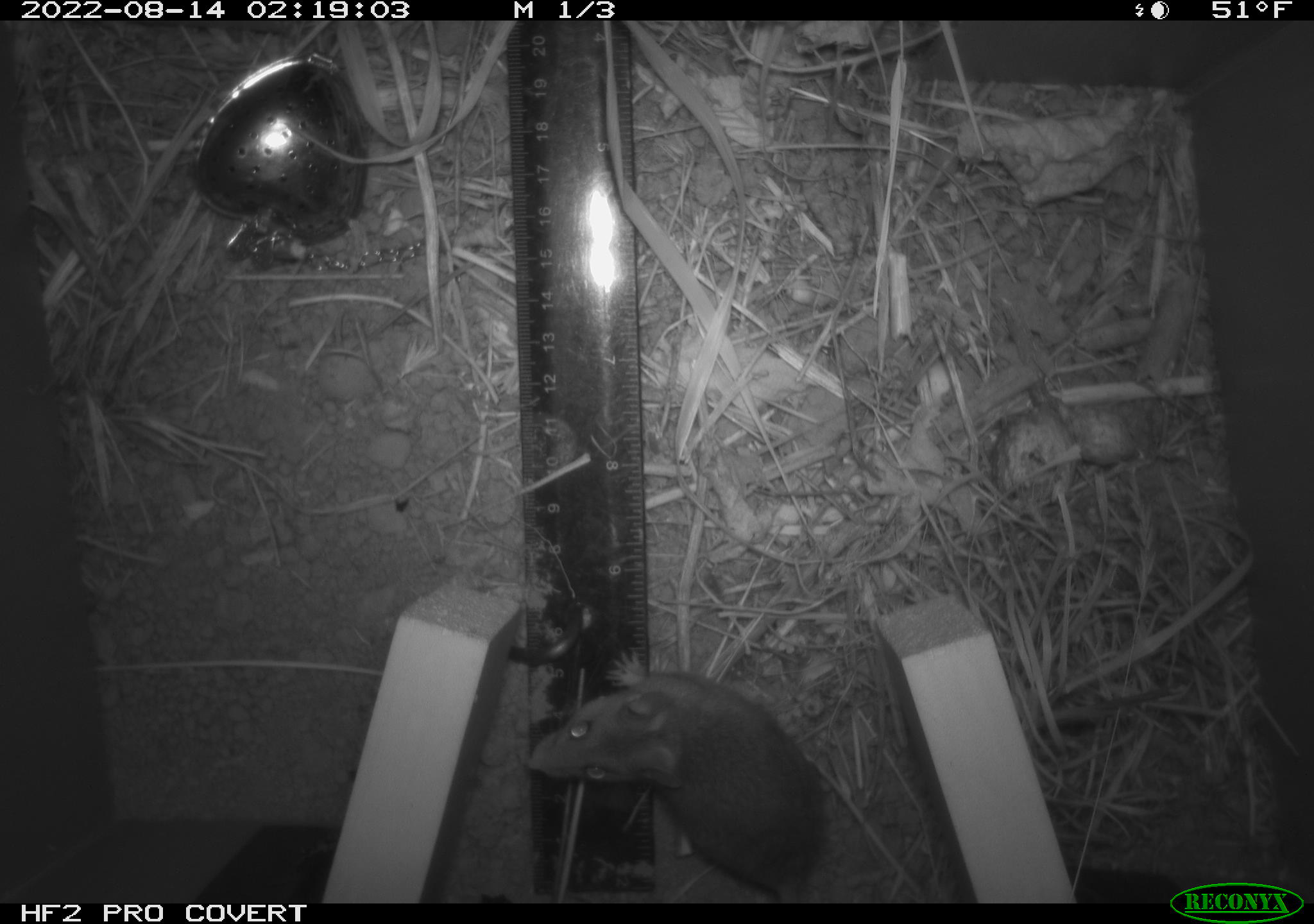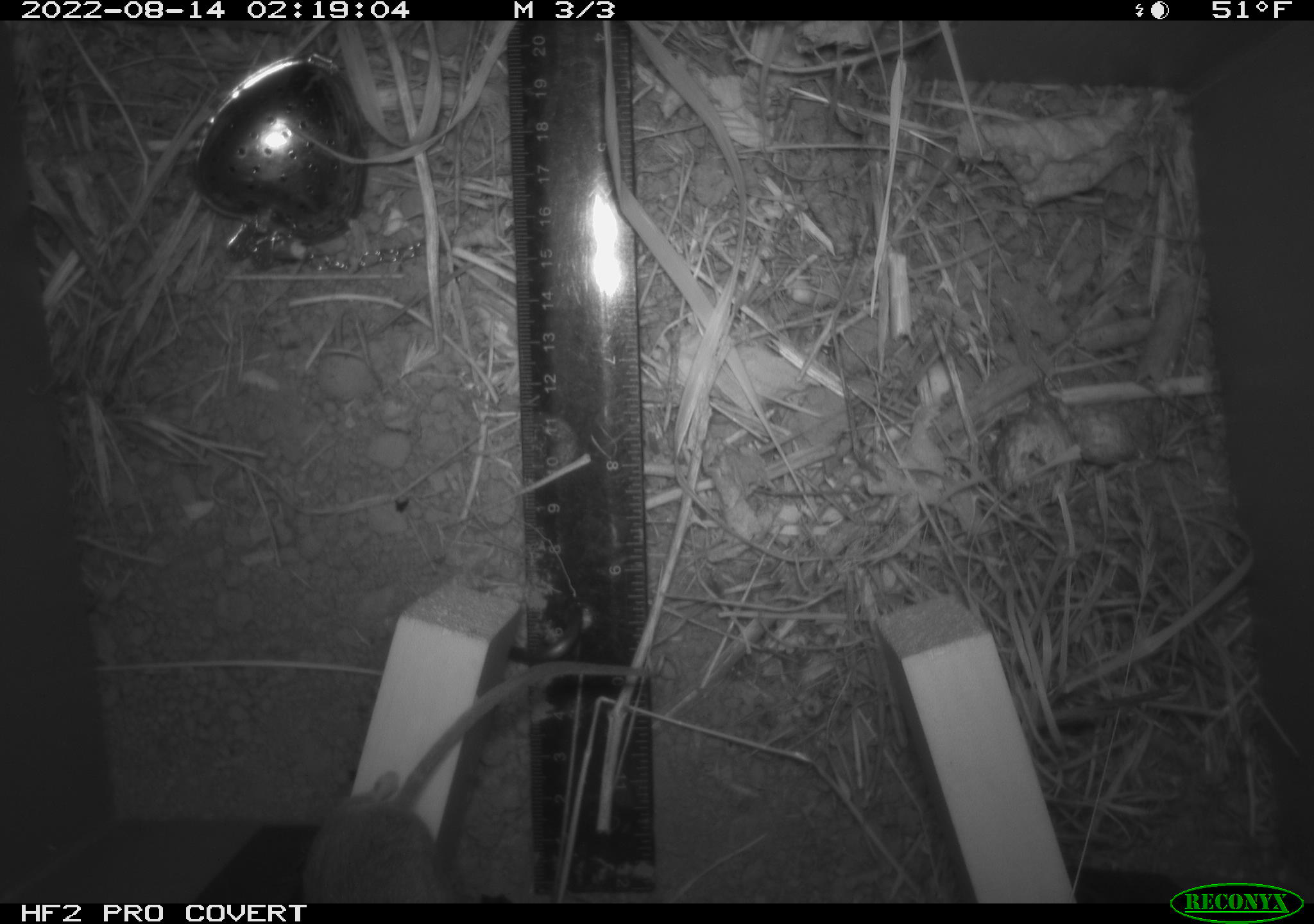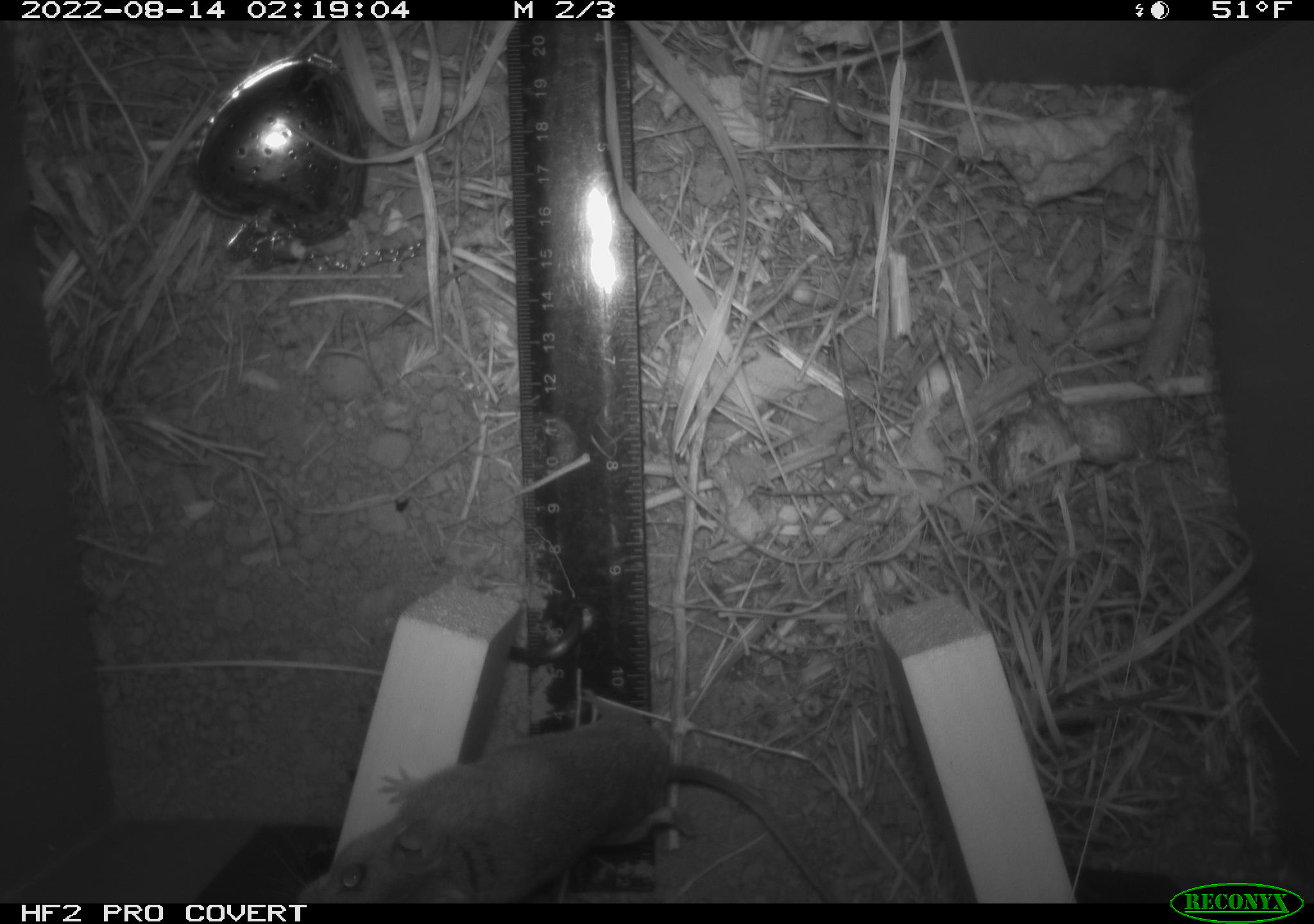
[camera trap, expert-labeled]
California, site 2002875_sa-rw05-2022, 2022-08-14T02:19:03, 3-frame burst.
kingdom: Animalia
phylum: Chordata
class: Mammalia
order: Rodentia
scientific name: Rodentia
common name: mouse species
Mouse species (Rodentia).